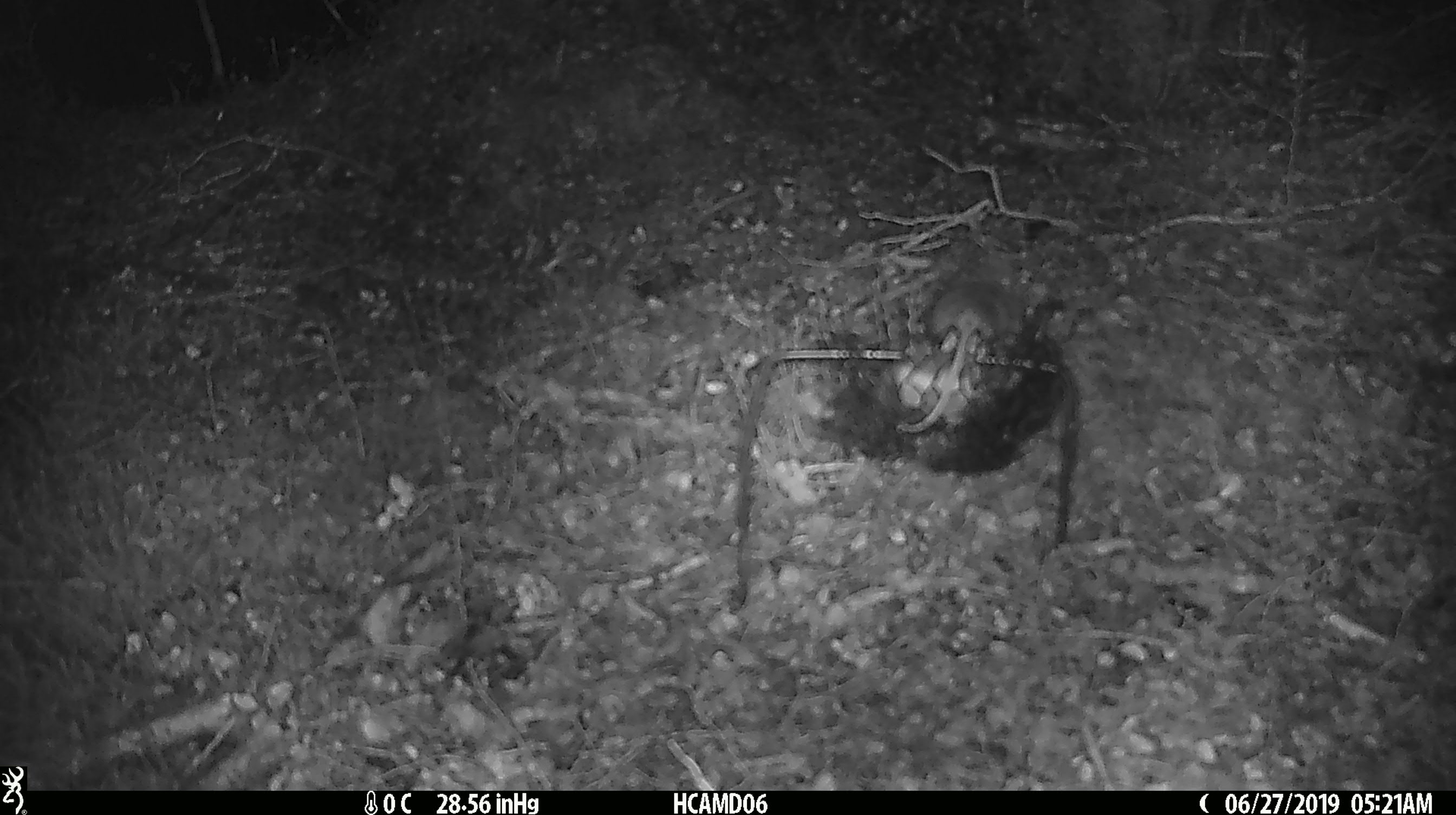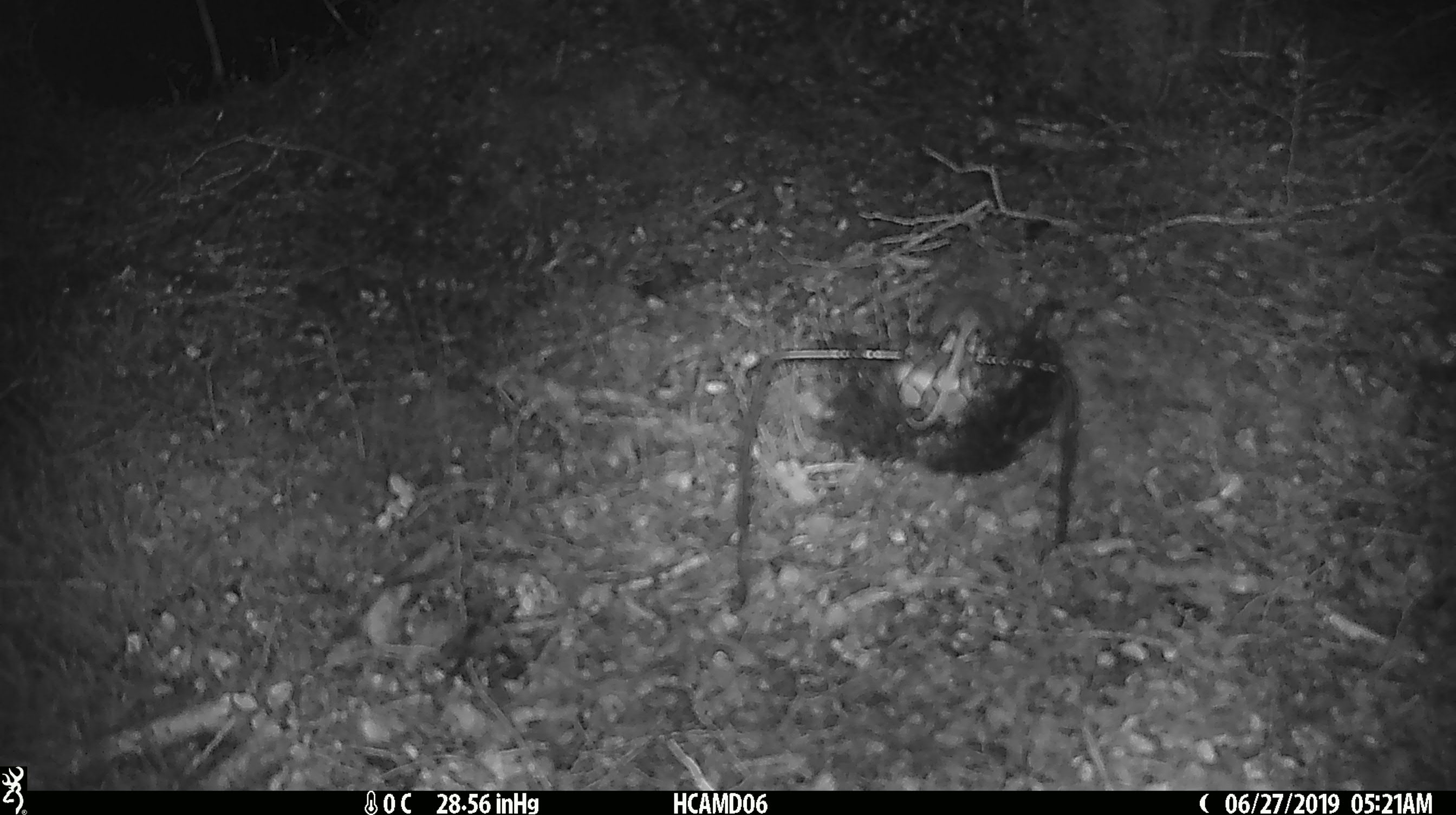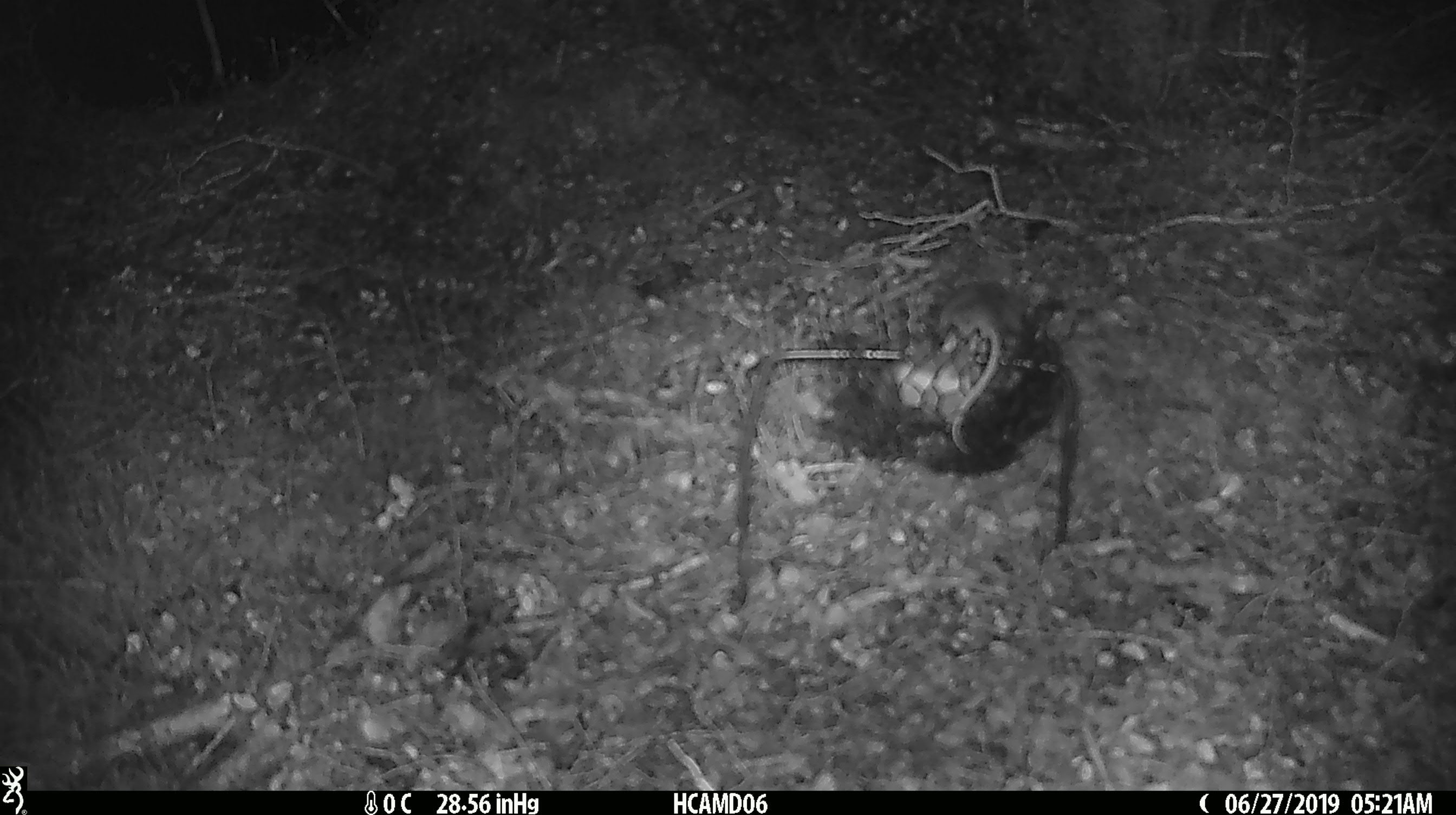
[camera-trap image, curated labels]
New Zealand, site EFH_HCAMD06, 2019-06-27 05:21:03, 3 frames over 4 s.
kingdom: Animalia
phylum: Chordata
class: Mammalia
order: Rodentia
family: Muridae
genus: Mus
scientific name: Mus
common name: mouse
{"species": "mouse (Mus)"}